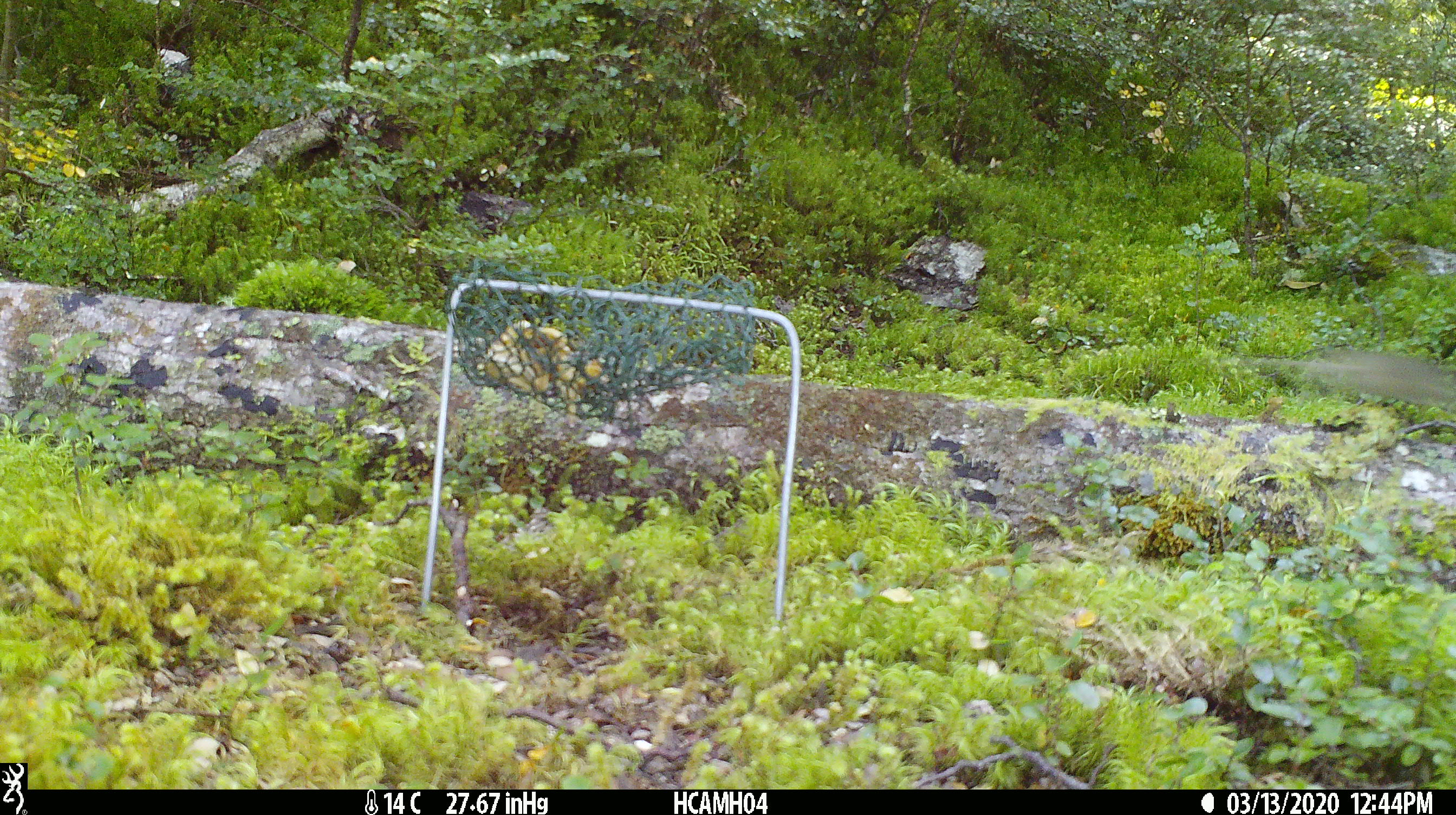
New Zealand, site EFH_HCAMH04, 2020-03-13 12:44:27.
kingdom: Animalia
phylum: Chordata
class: Mammalia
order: Rodentia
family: Muridae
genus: Mus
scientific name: Mus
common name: mouse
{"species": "mouse (Mus)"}